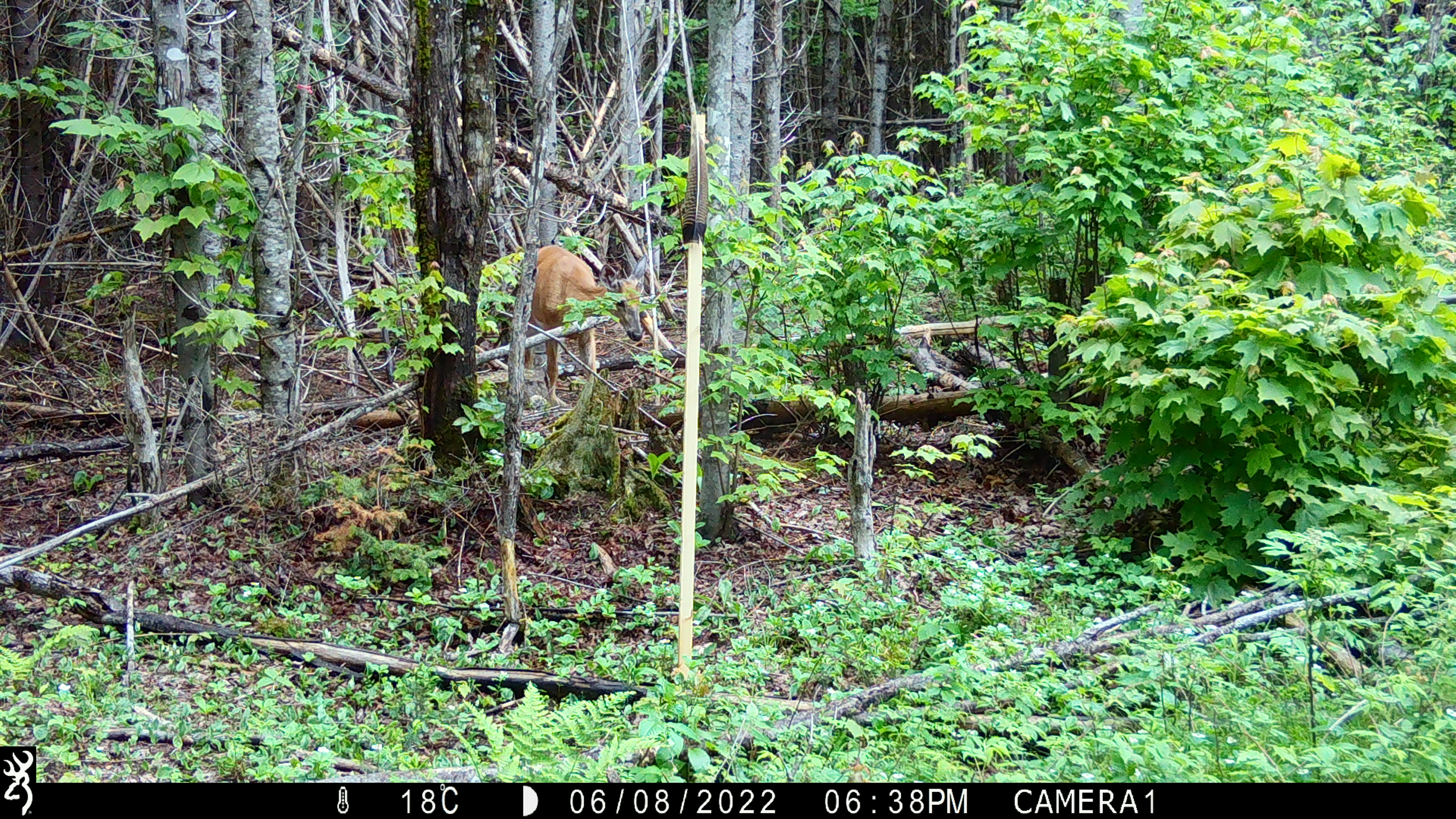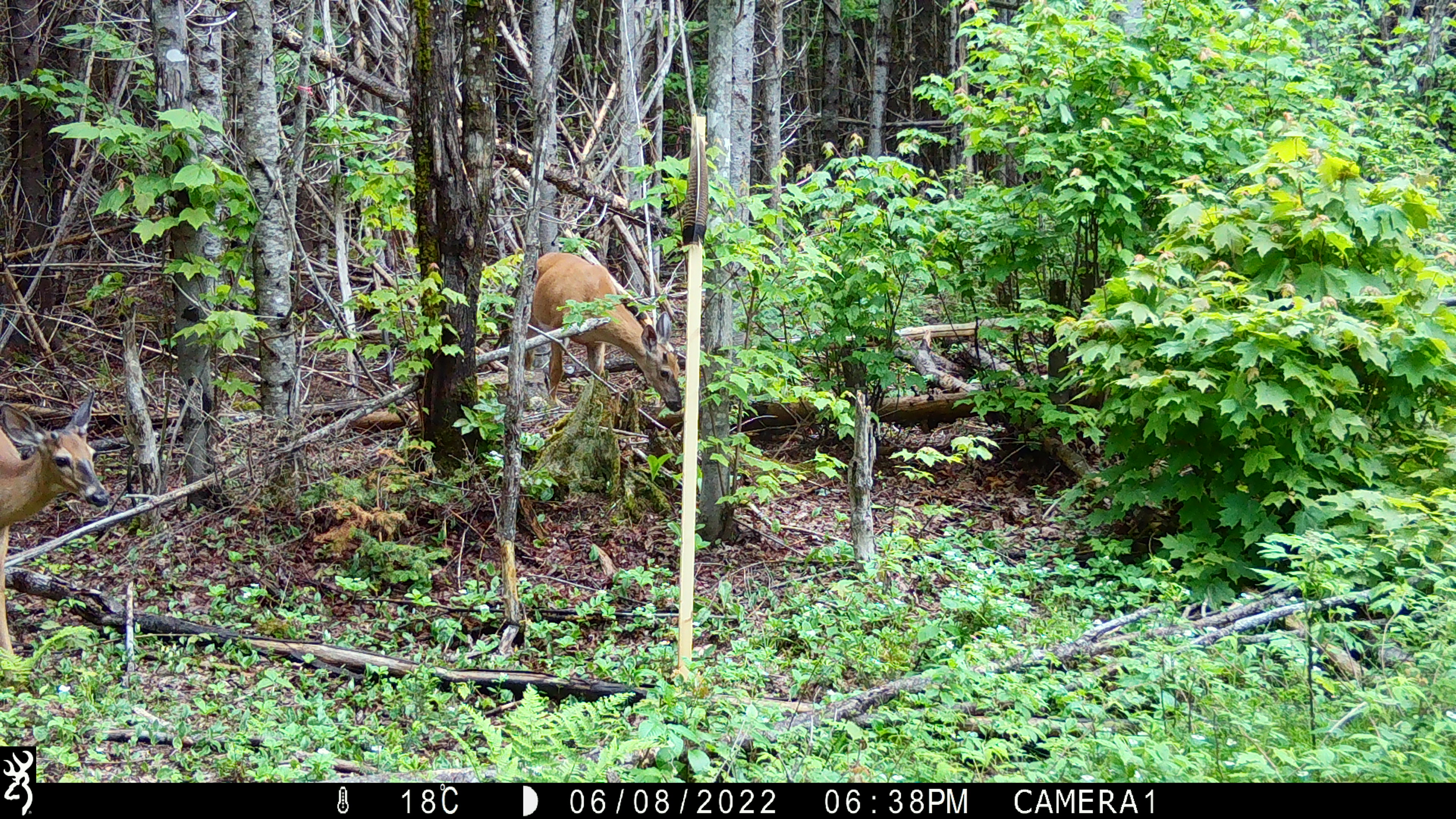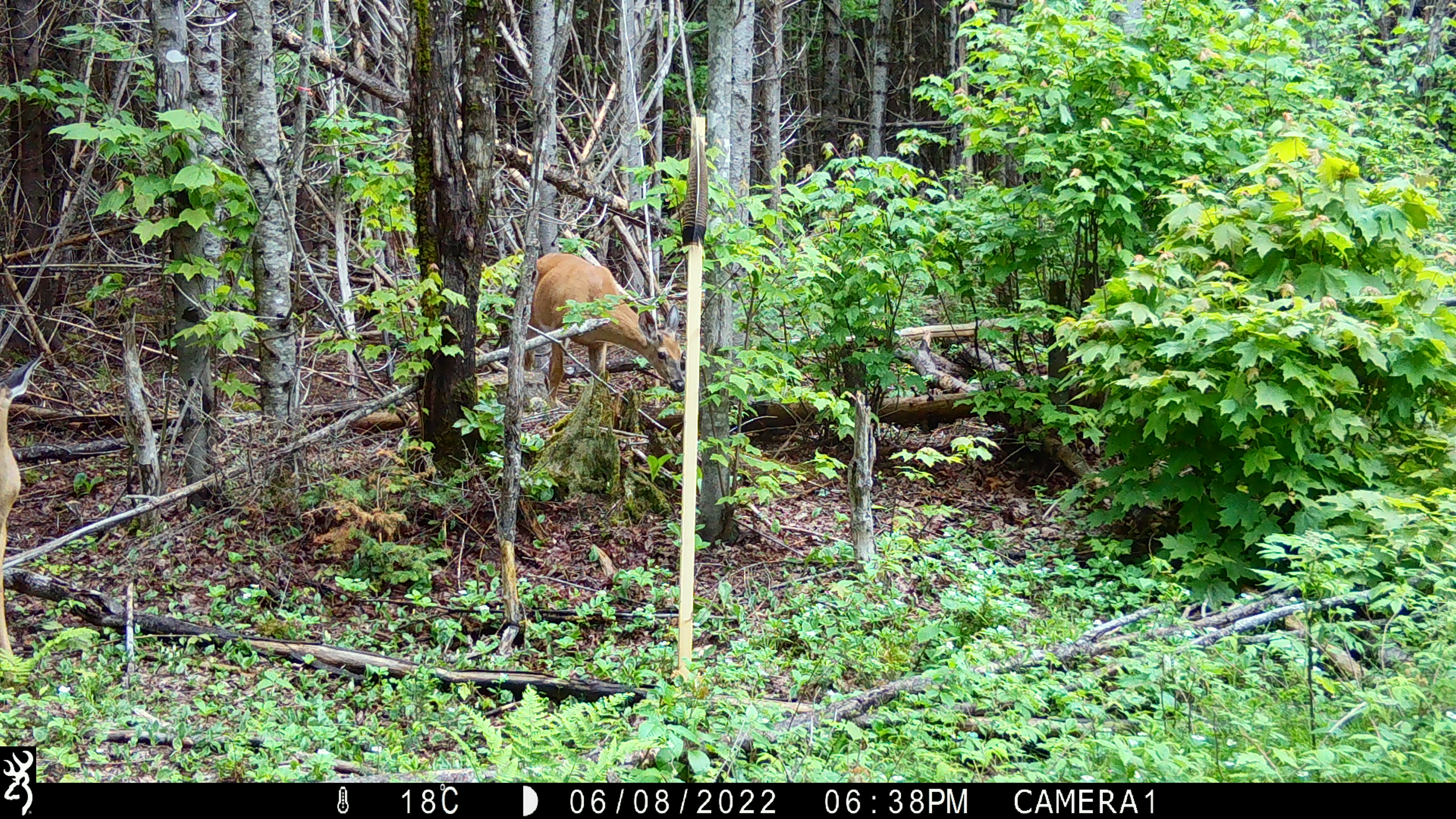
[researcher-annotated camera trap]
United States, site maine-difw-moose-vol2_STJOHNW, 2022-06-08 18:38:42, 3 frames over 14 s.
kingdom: Animalia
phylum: Chordata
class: Mammalia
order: Artiodactyla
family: Cervidae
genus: Odocoileus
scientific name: Odocoileus virginianus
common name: white-tailed deer